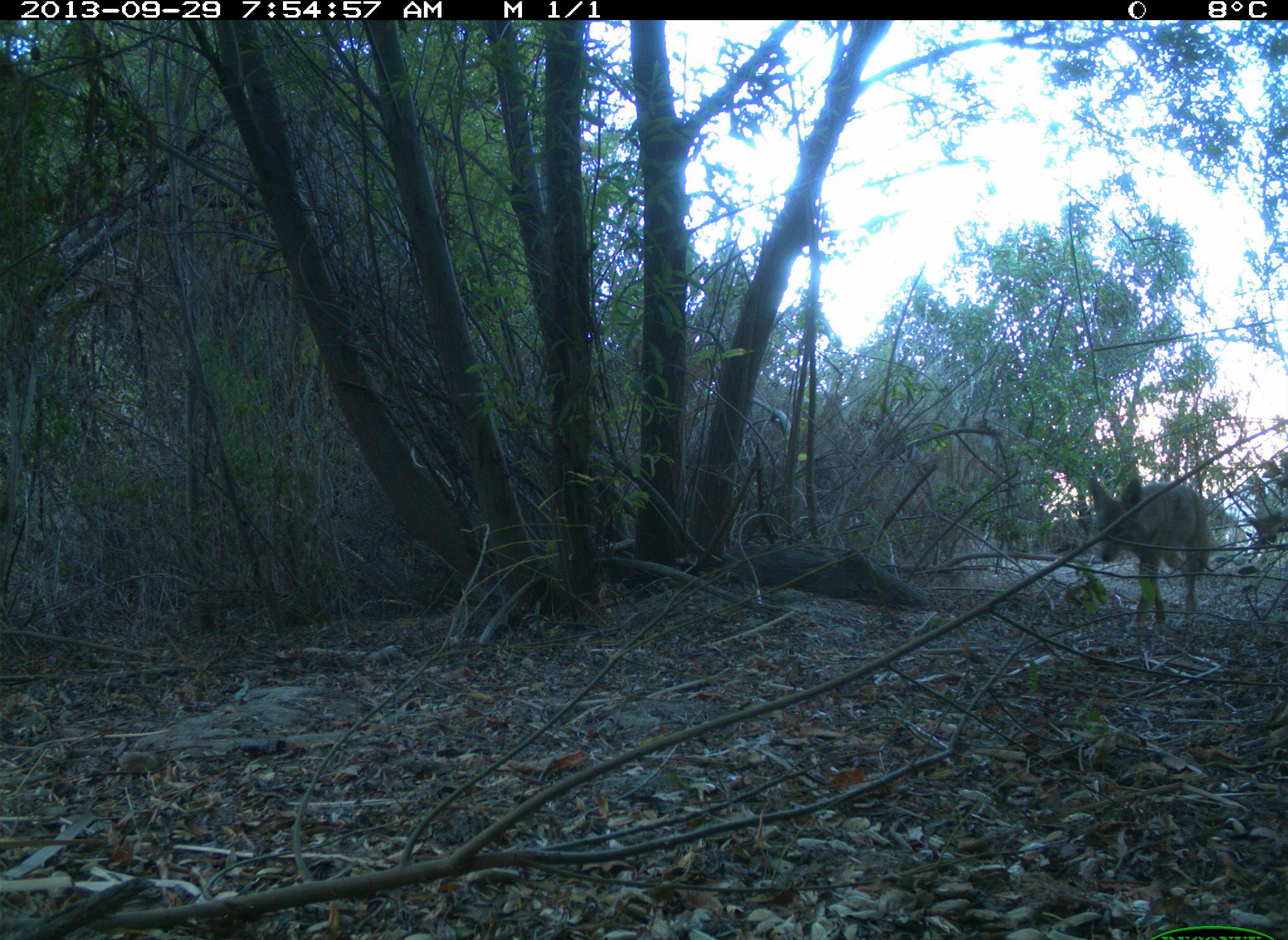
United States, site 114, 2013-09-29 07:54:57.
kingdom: Animalia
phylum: Chordata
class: Mammalia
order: Carnivora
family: Canidae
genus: Canis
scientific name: Canis latrans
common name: coyote